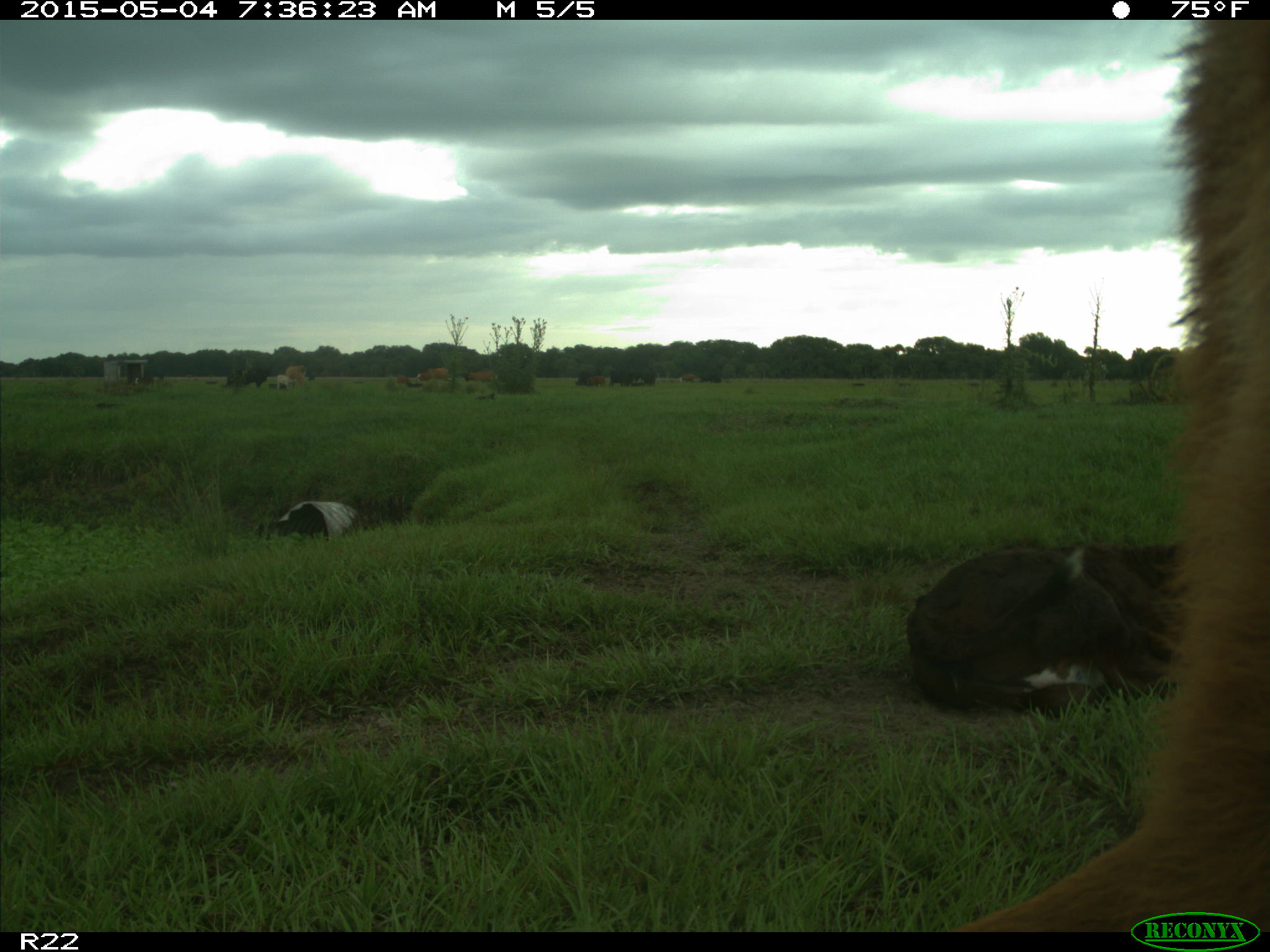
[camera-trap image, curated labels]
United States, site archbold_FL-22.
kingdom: Animalia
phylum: Chordata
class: Mammalia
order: Artiodactyla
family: Bovidae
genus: Bos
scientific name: Bos taurus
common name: domestic cow